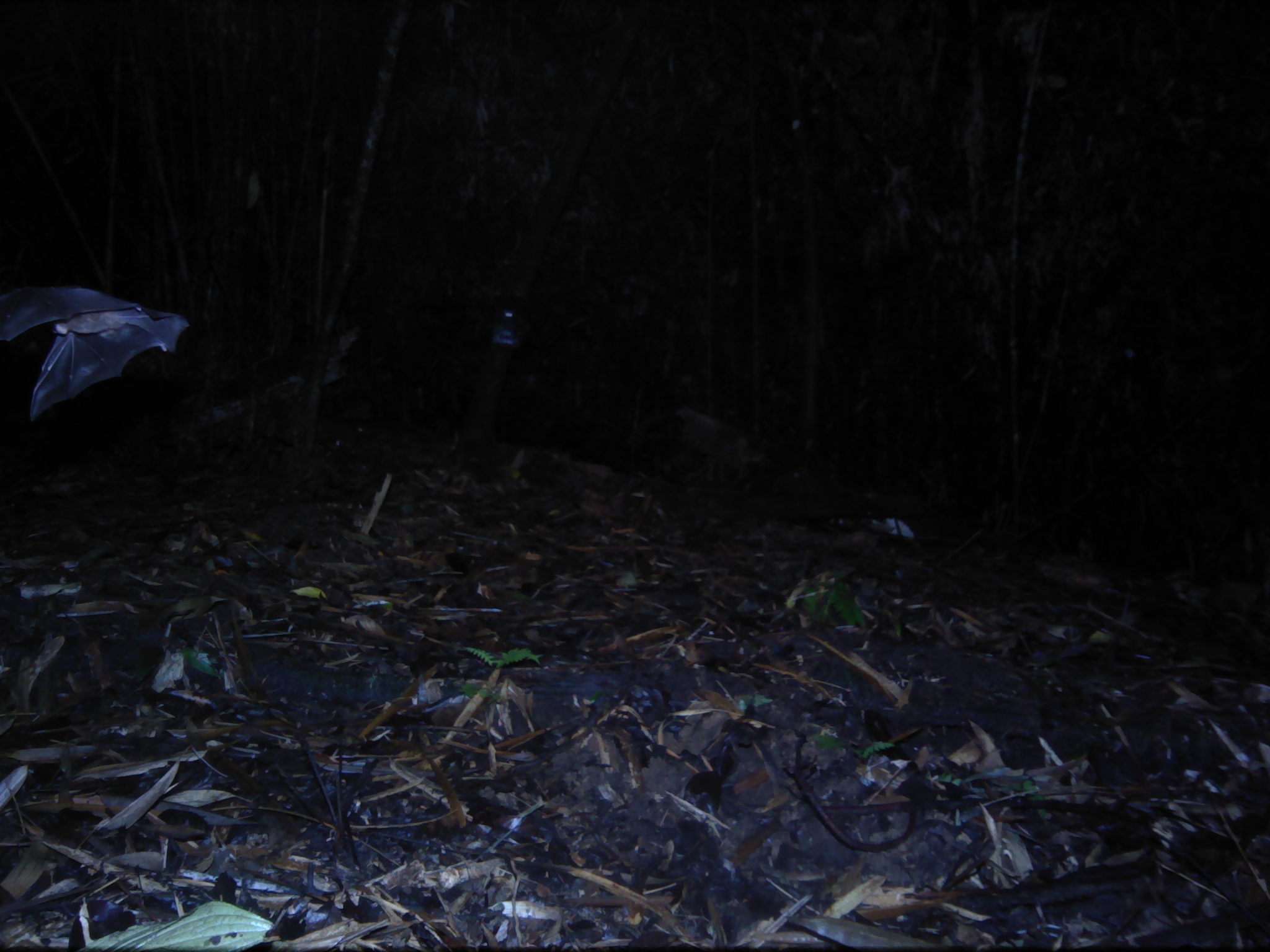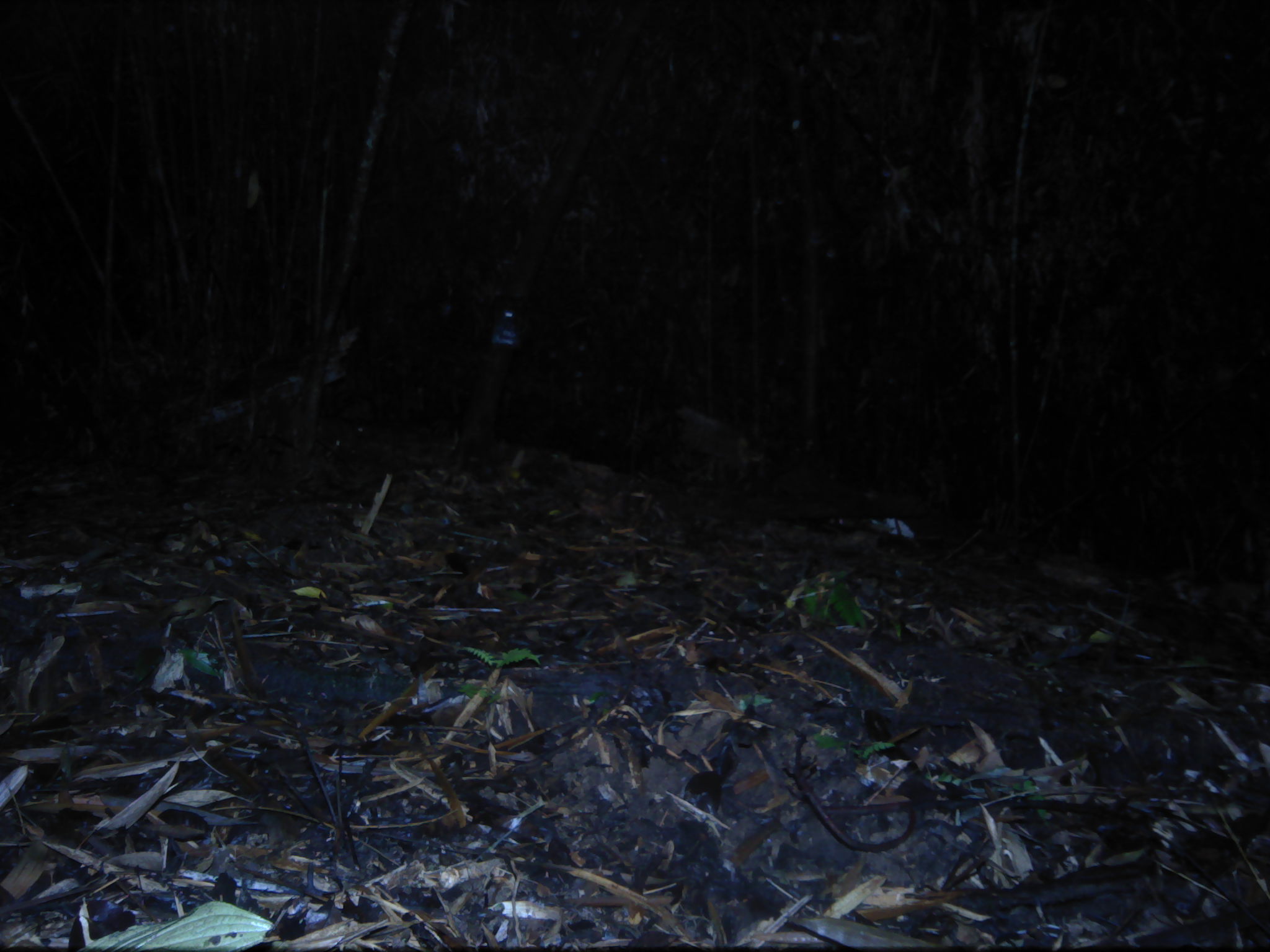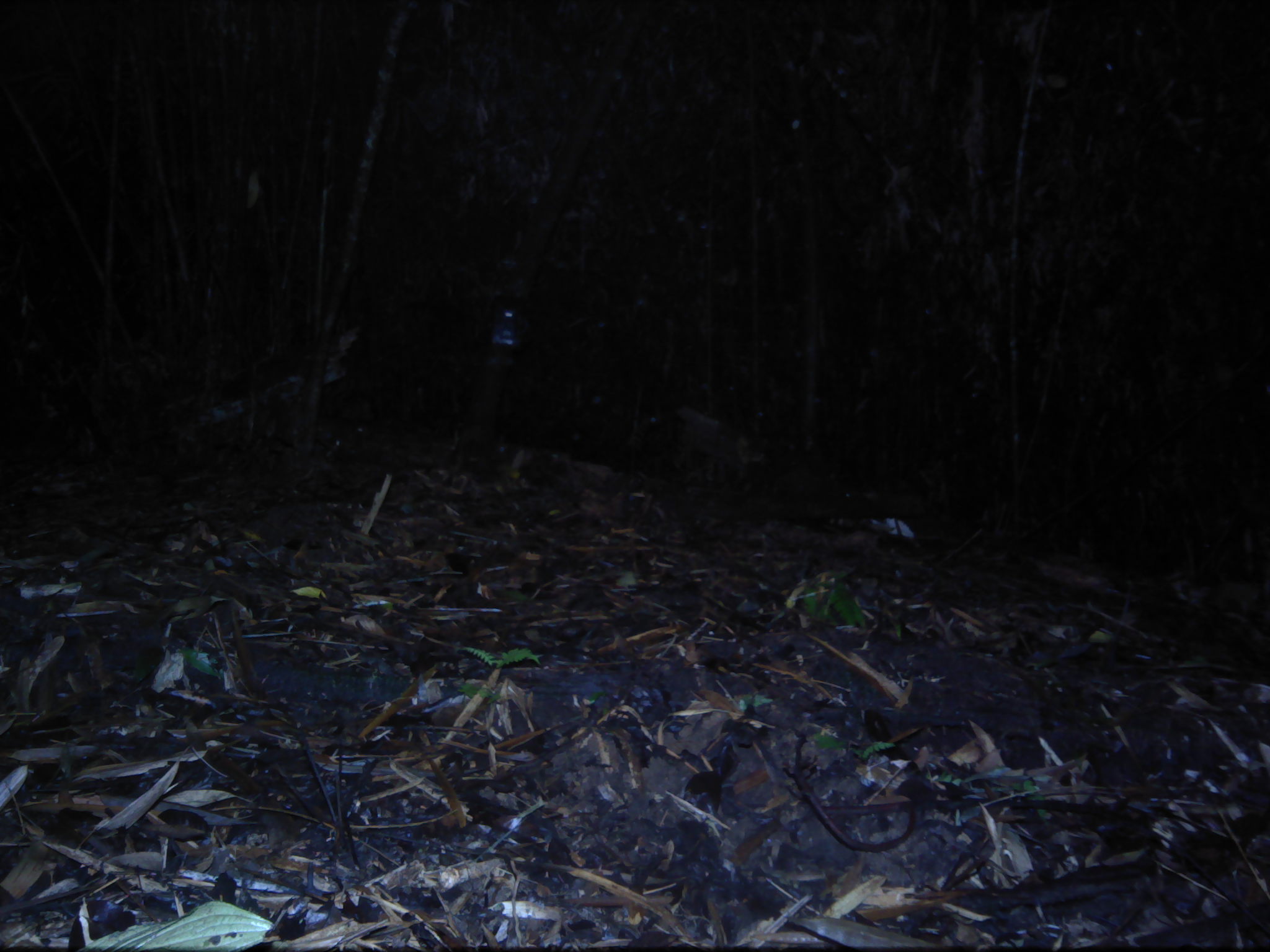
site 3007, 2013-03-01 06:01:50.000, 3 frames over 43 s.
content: unidentified animal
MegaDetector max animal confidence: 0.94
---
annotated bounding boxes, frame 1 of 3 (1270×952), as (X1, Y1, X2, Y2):
unknown: (3, 280, 190, 422)